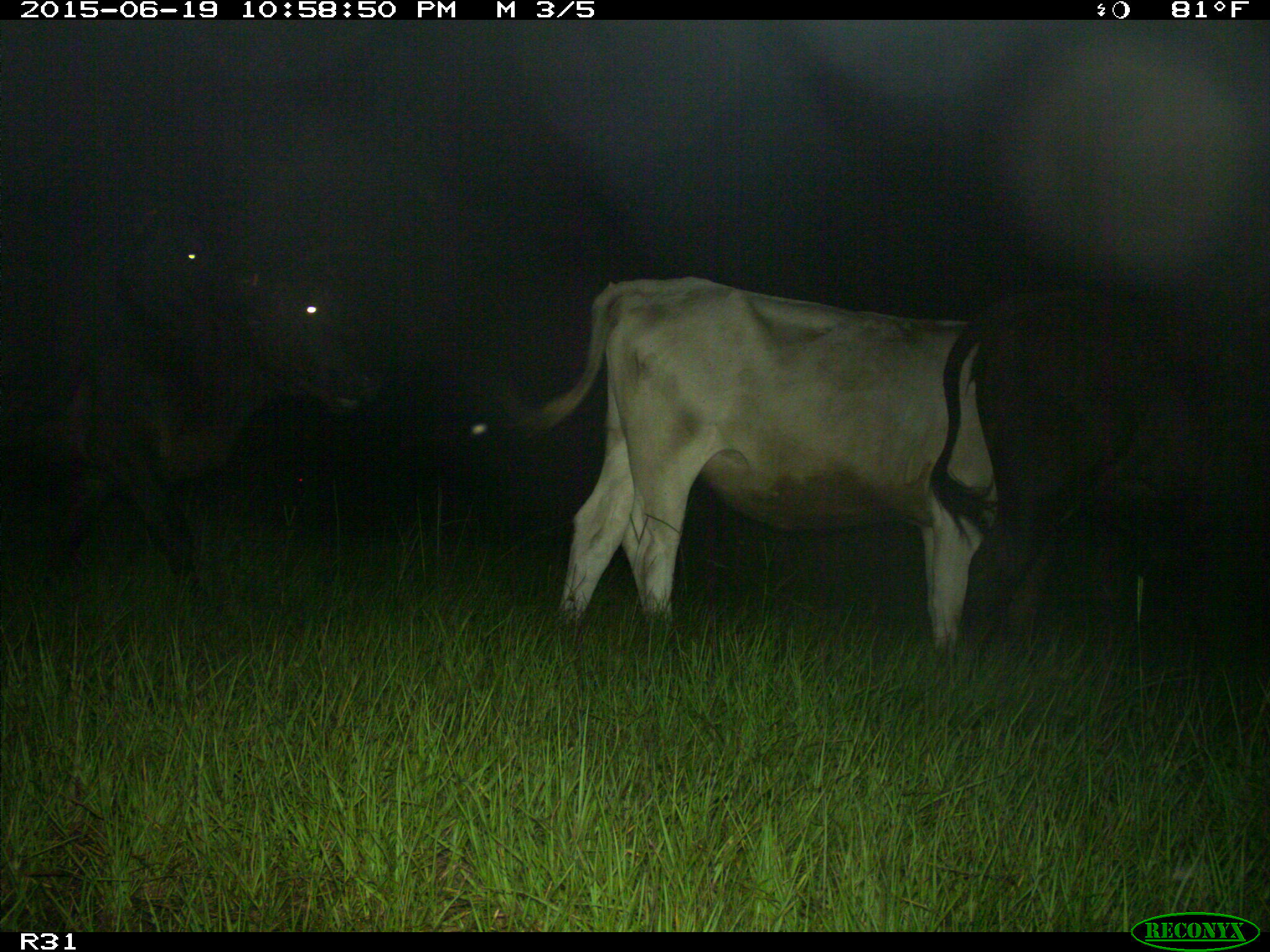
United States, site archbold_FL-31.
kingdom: Animalia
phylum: Chordata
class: Mammalia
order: Artiodactyla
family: Bovidae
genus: Bos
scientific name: Bos taurus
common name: domestic cow